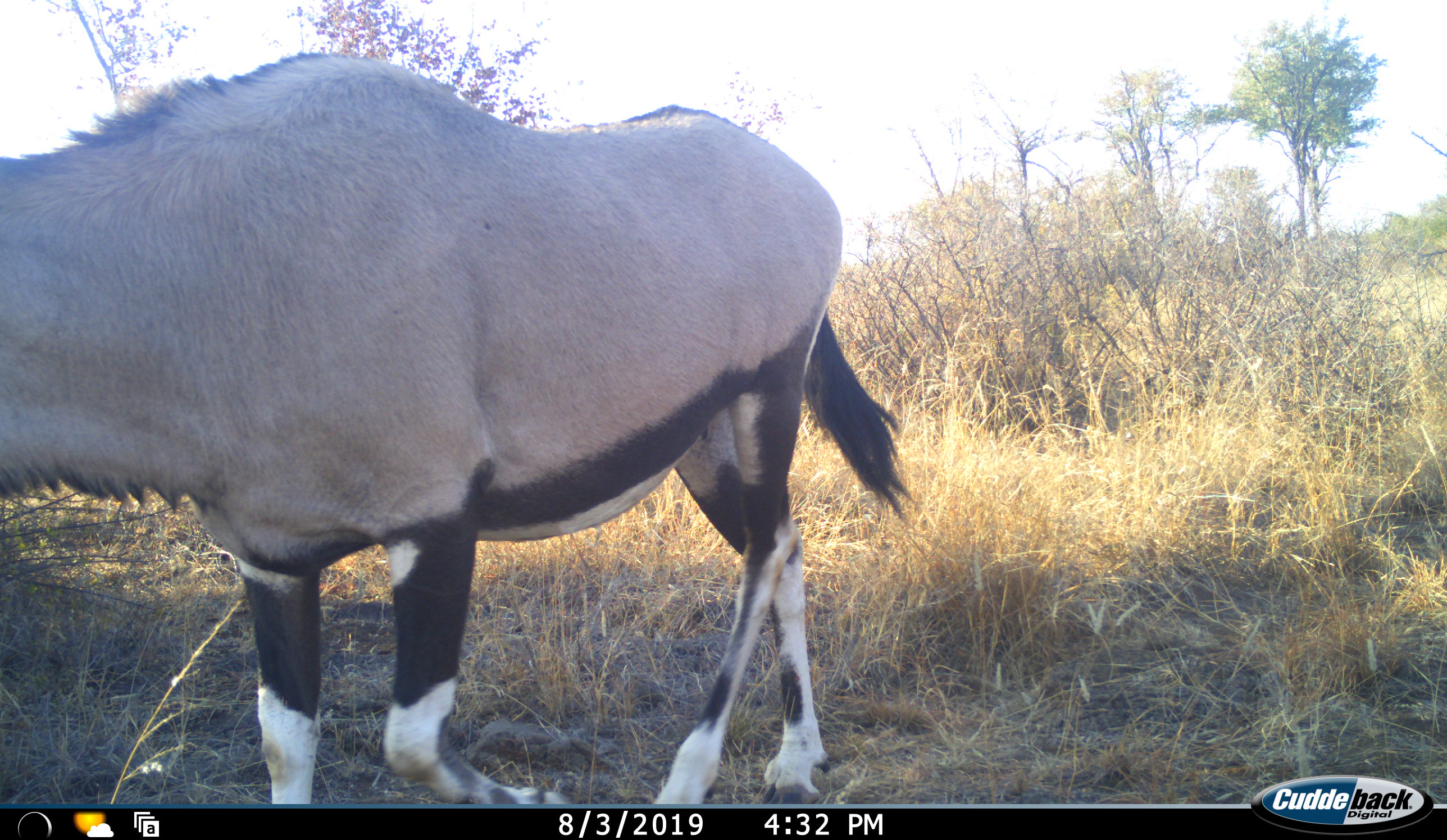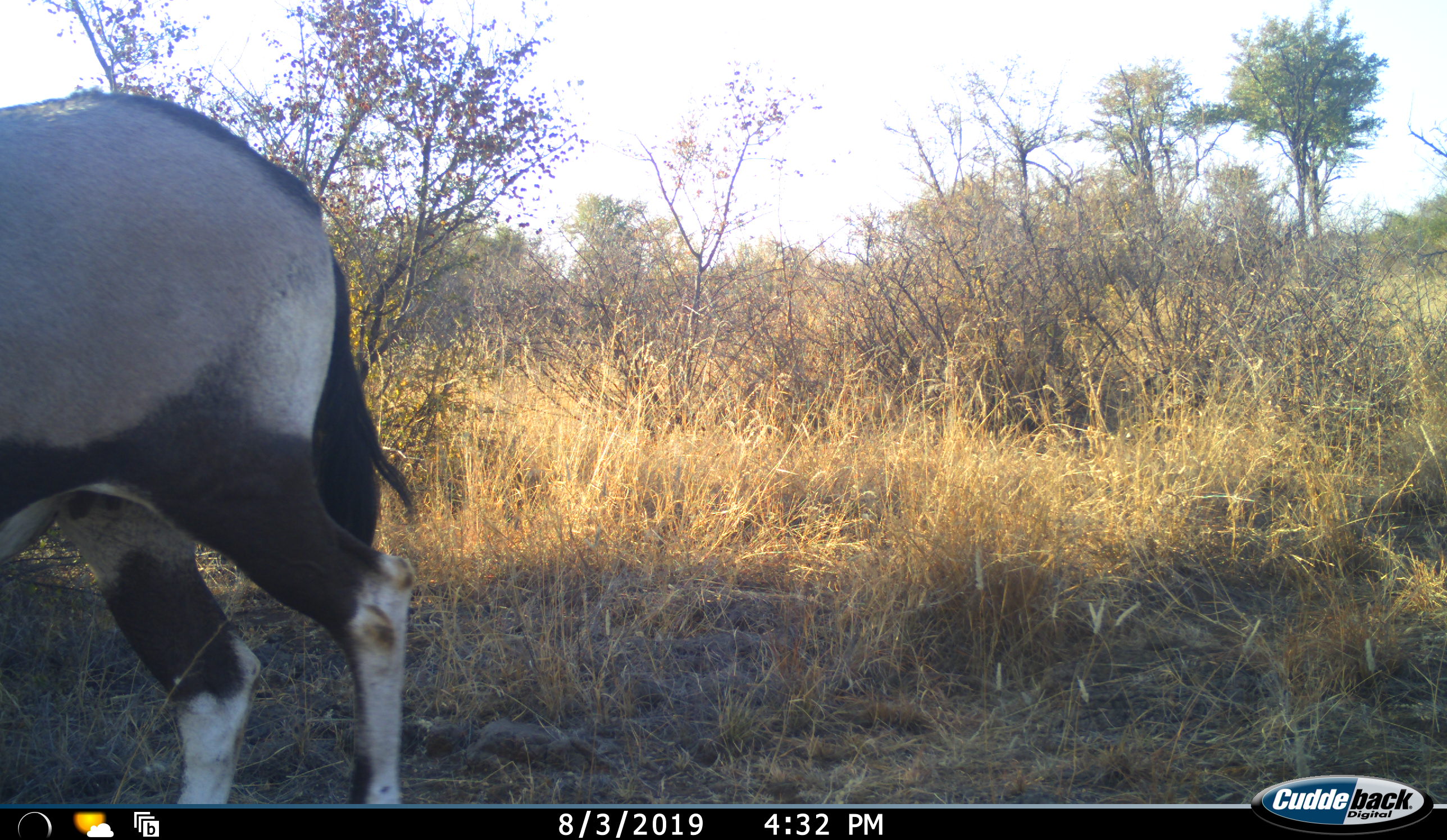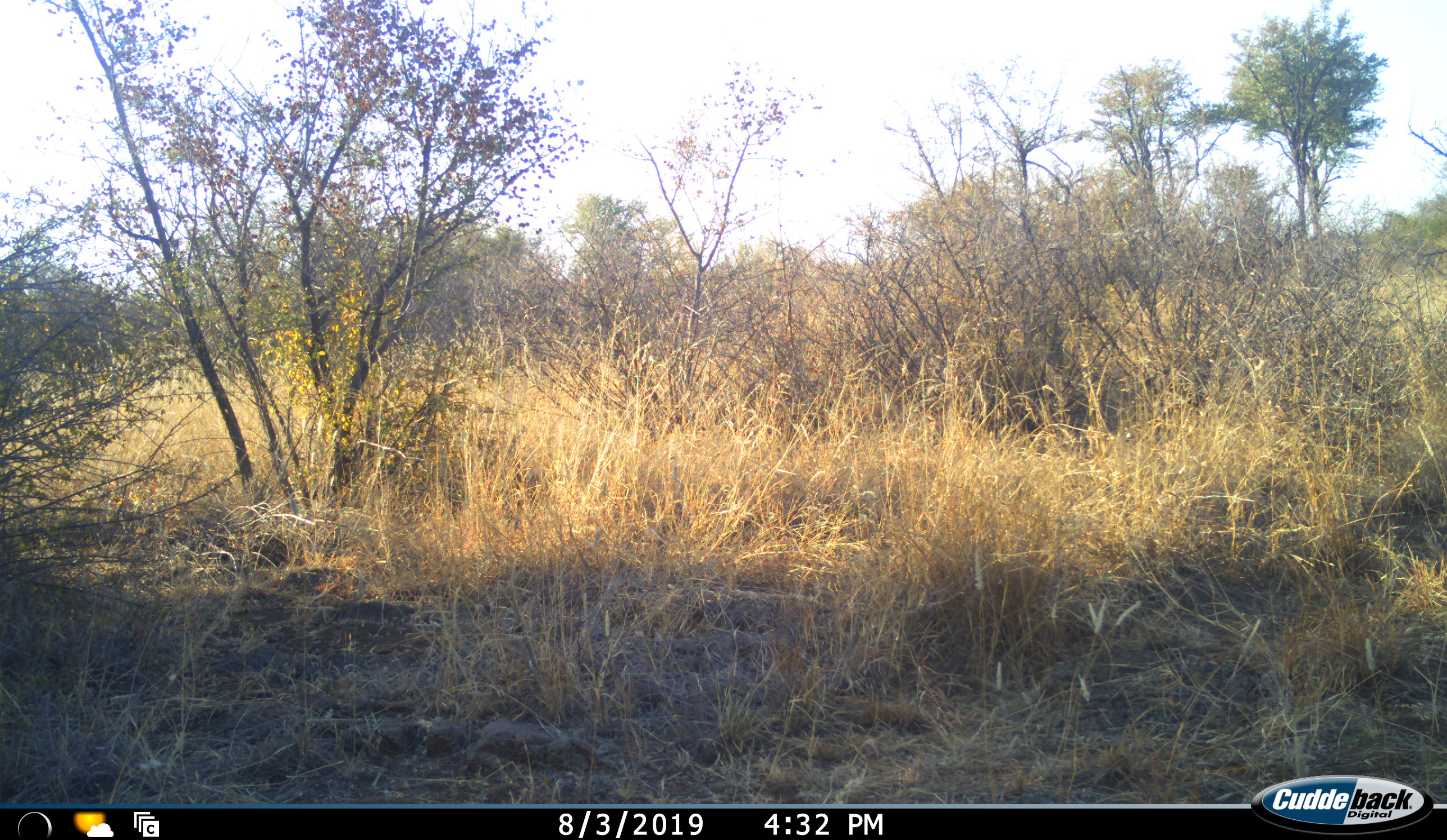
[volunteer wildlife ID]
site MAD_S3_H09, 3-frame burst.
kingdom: Animalia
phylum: Chordata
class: Mammalia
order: Artiodactyla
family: Bovidae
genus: Oryx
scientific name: Oryx gazella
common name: gemsbok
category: oryx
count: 1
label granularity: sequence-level